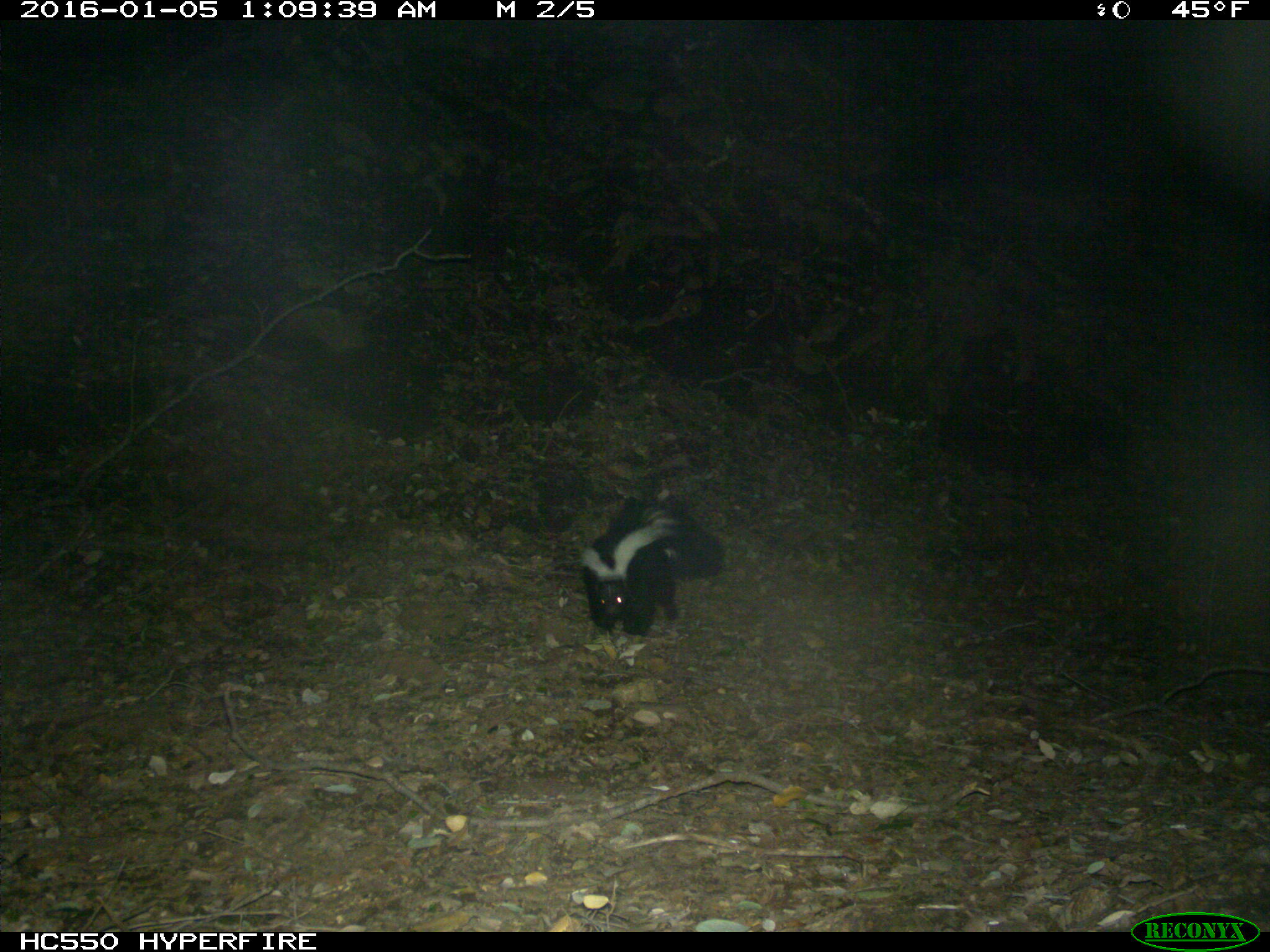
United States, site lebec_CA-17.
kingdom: Animalia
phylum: Chordata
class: Mammalia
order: Carnivora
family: Mephitidae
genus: Mephitis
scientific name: Mephitis mephitis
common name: striped skunk